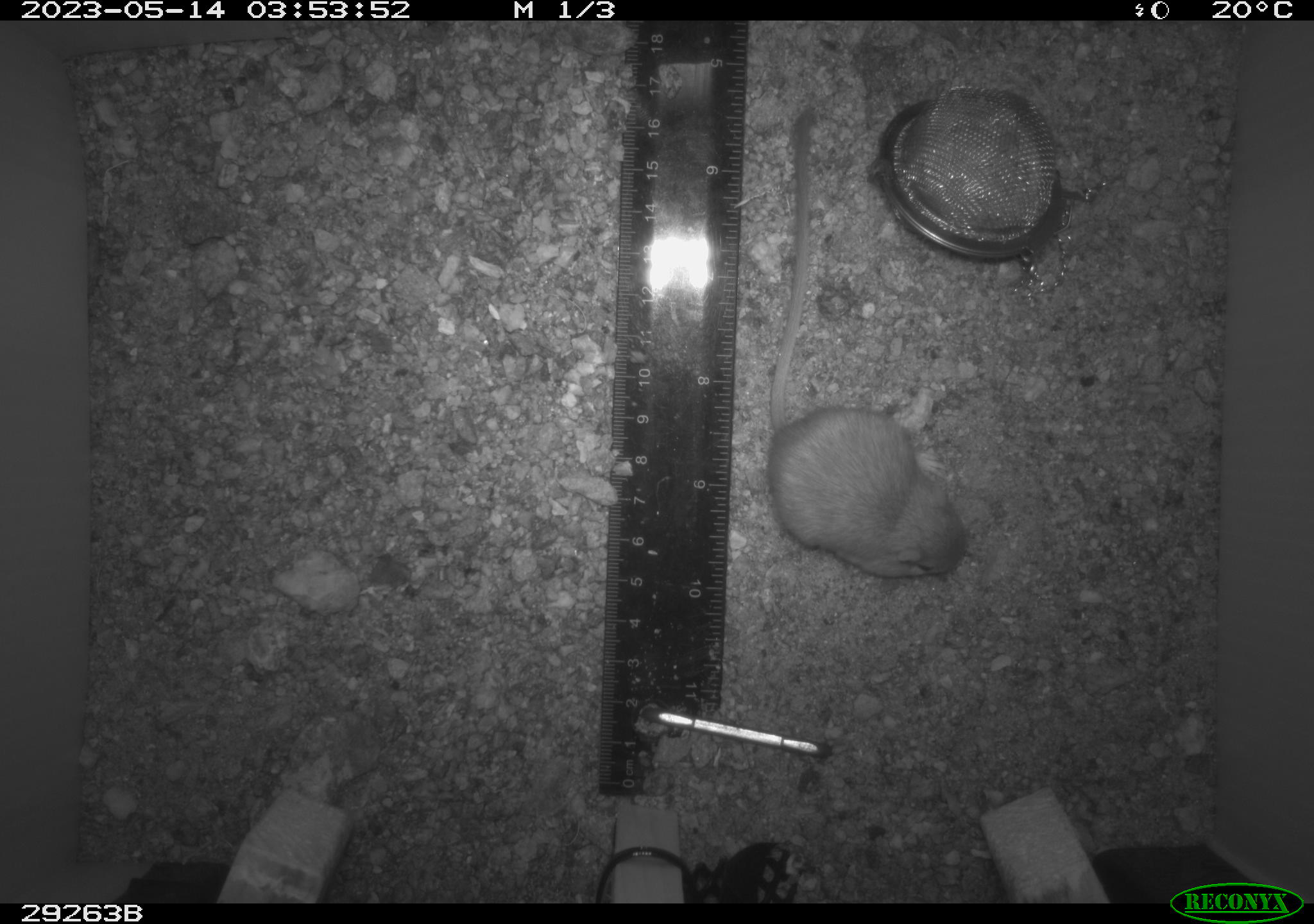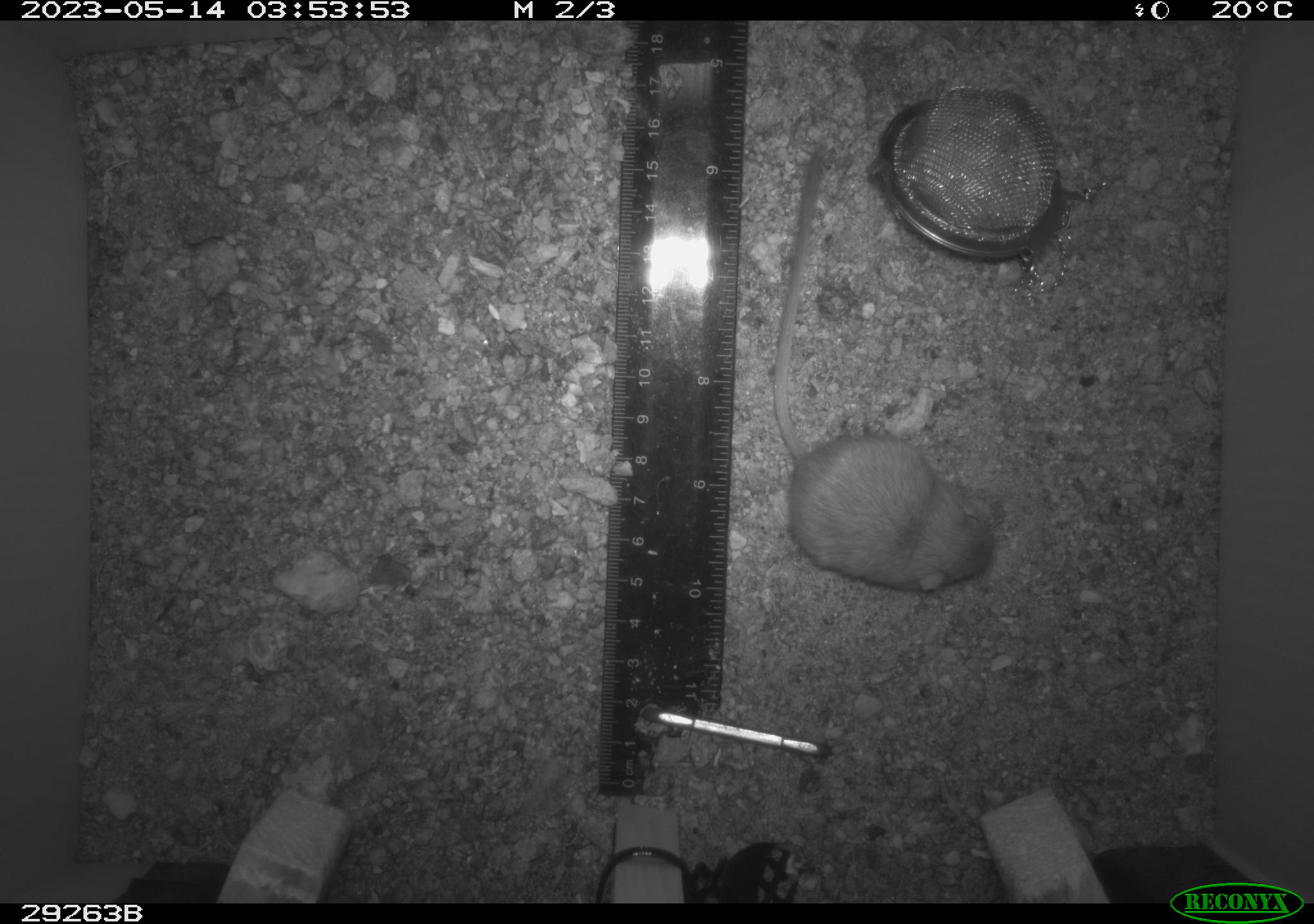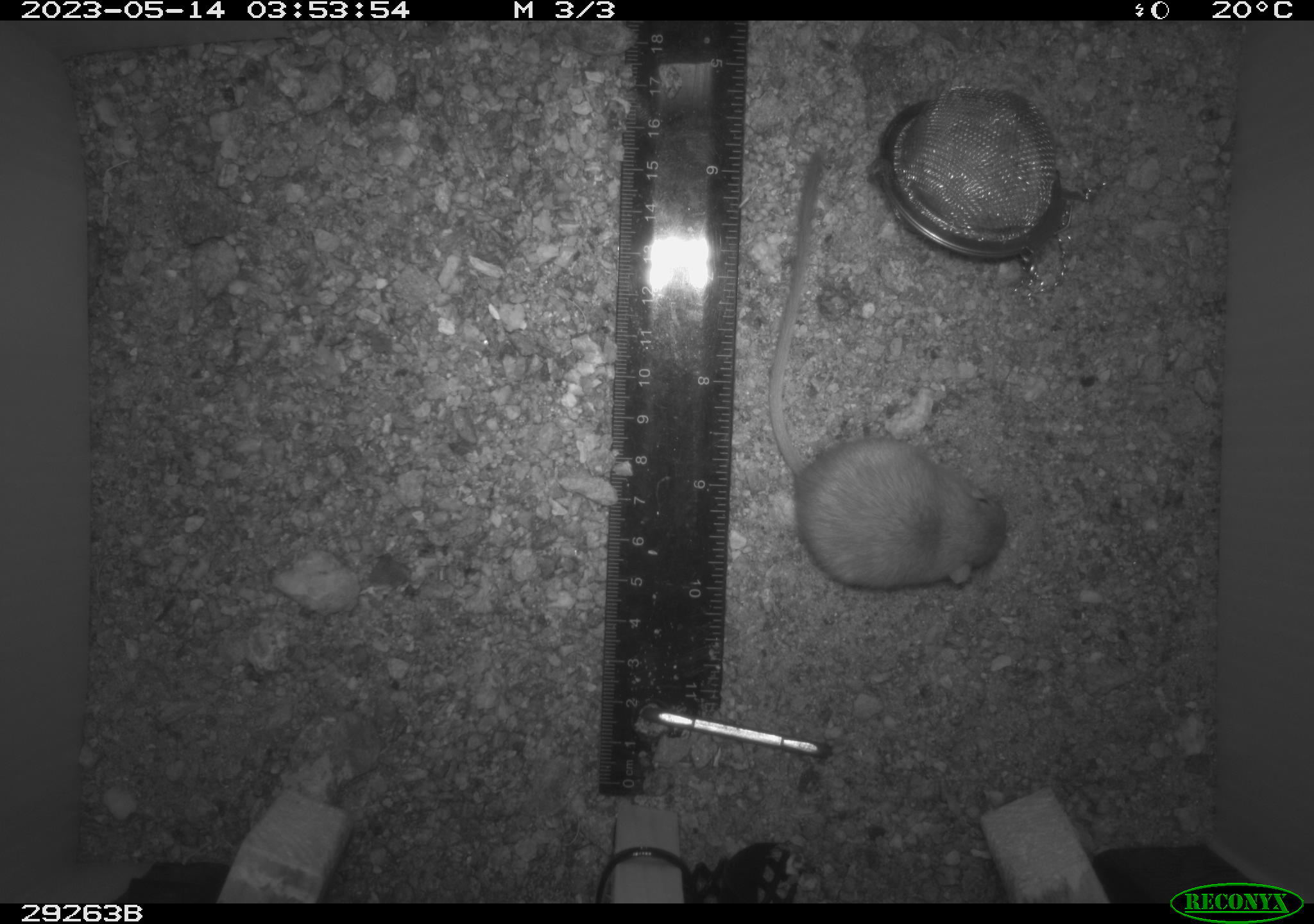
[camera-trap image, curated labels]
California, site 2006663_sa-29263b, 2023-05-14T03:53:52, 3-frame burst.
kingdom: Animalia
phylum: Chordata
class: Mammalia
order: Rodentia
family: Heteromyidae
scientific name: Heteromyidae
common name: kangaroo rats and pocket mice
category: heteromyidae family